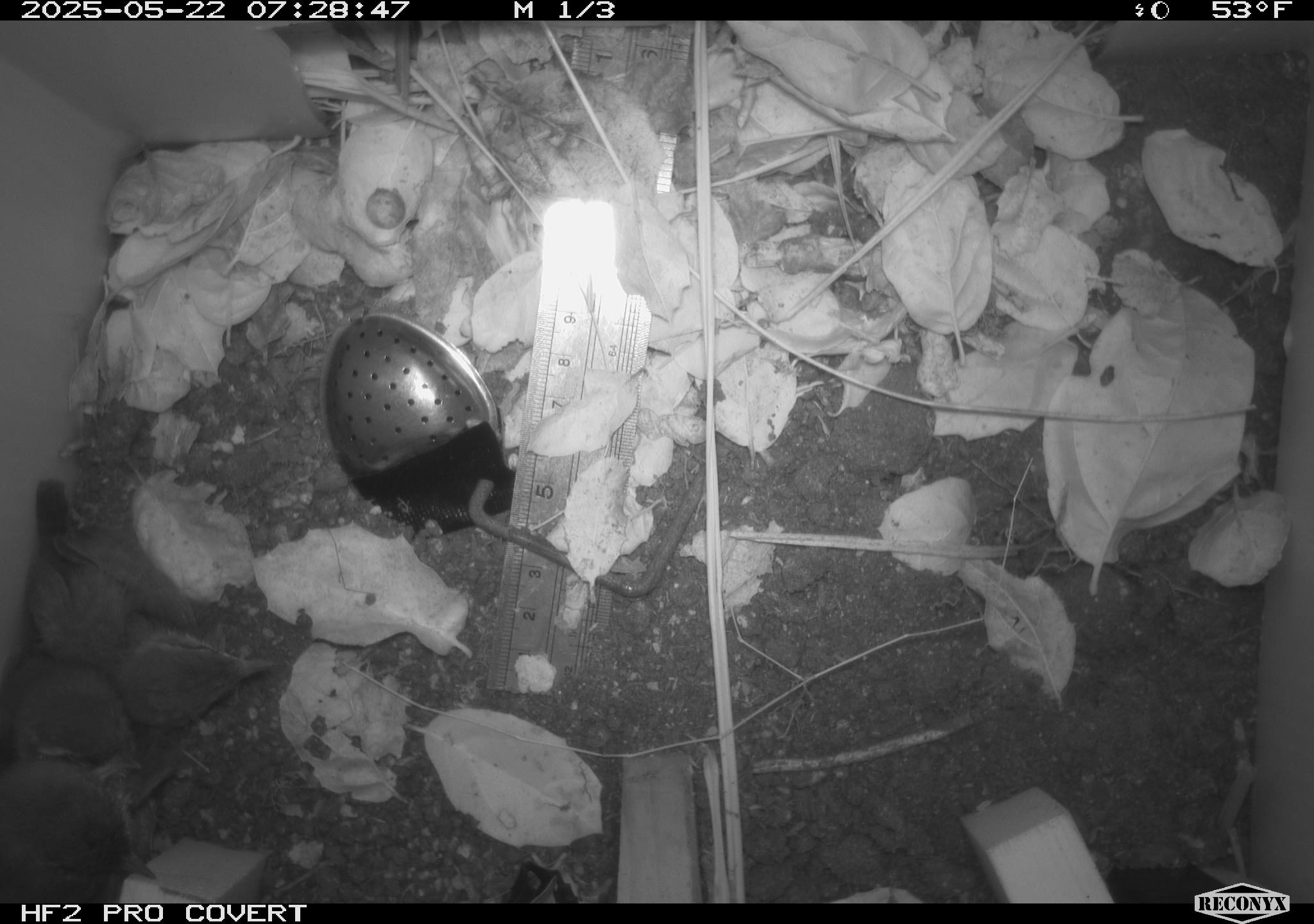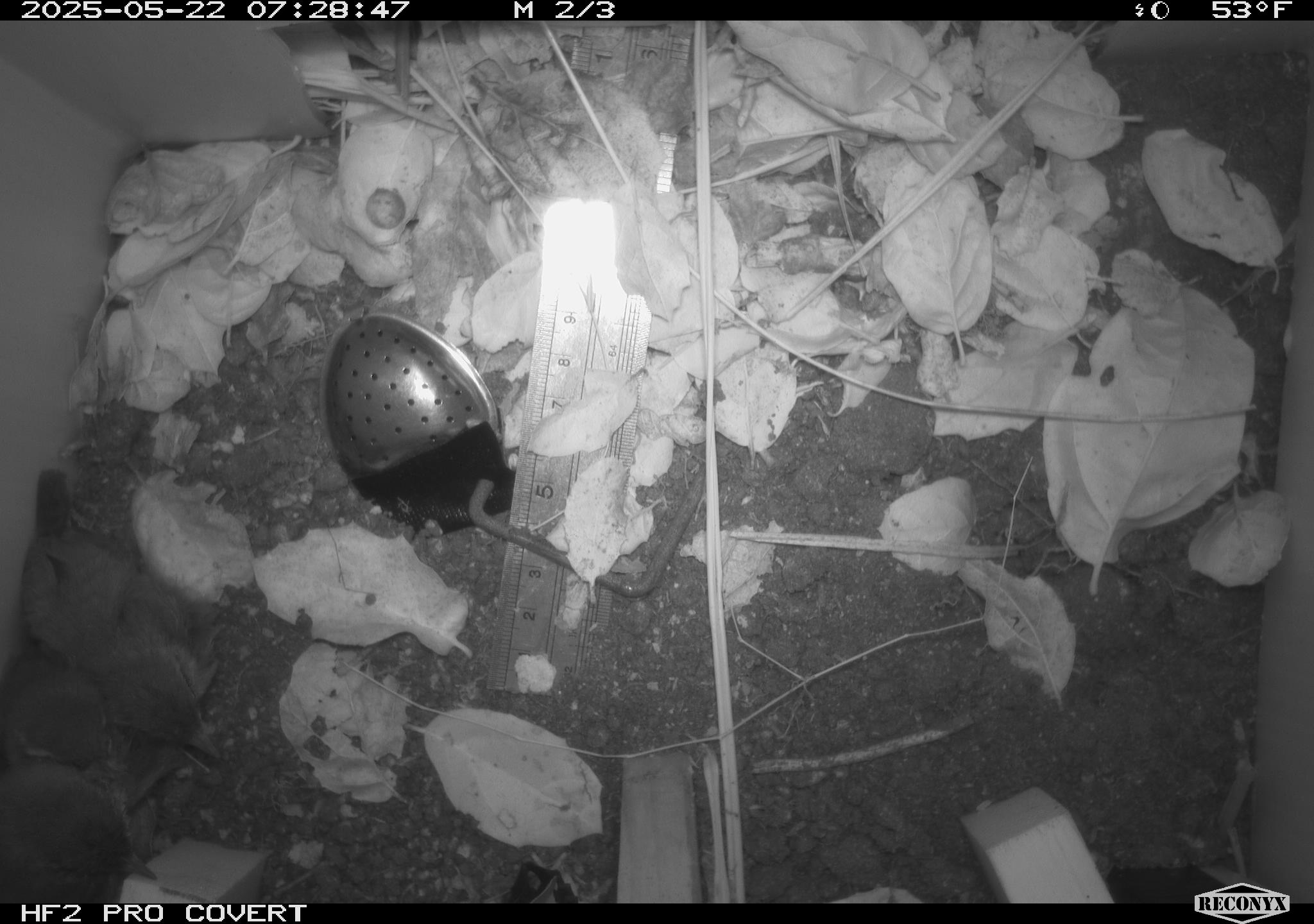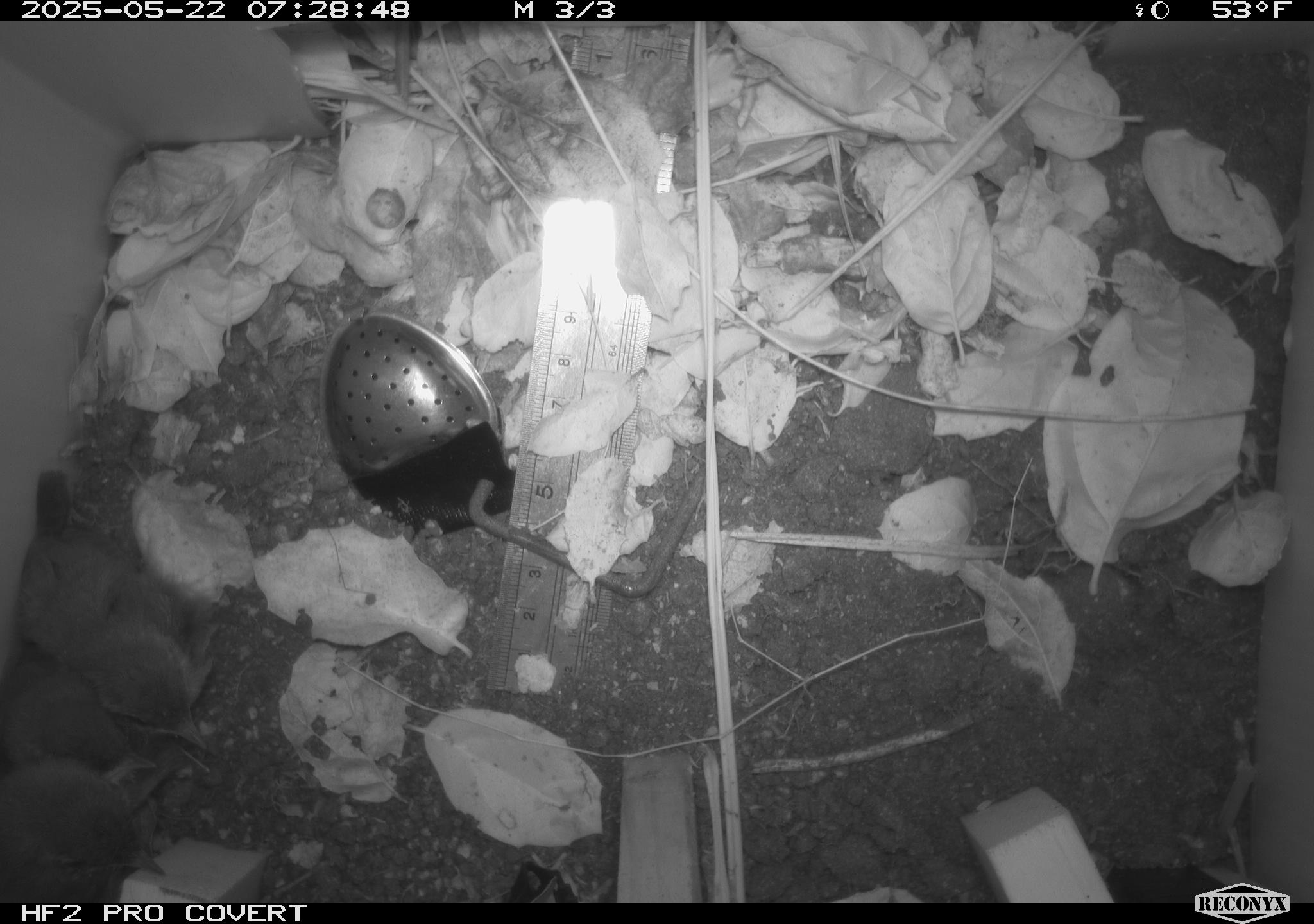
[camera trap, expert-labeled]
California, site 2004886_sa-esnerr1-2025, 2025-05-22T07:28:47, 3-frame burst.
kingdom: Animalia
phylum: Chordata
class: Aves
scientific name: Aves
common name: bird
Bird (Aves).